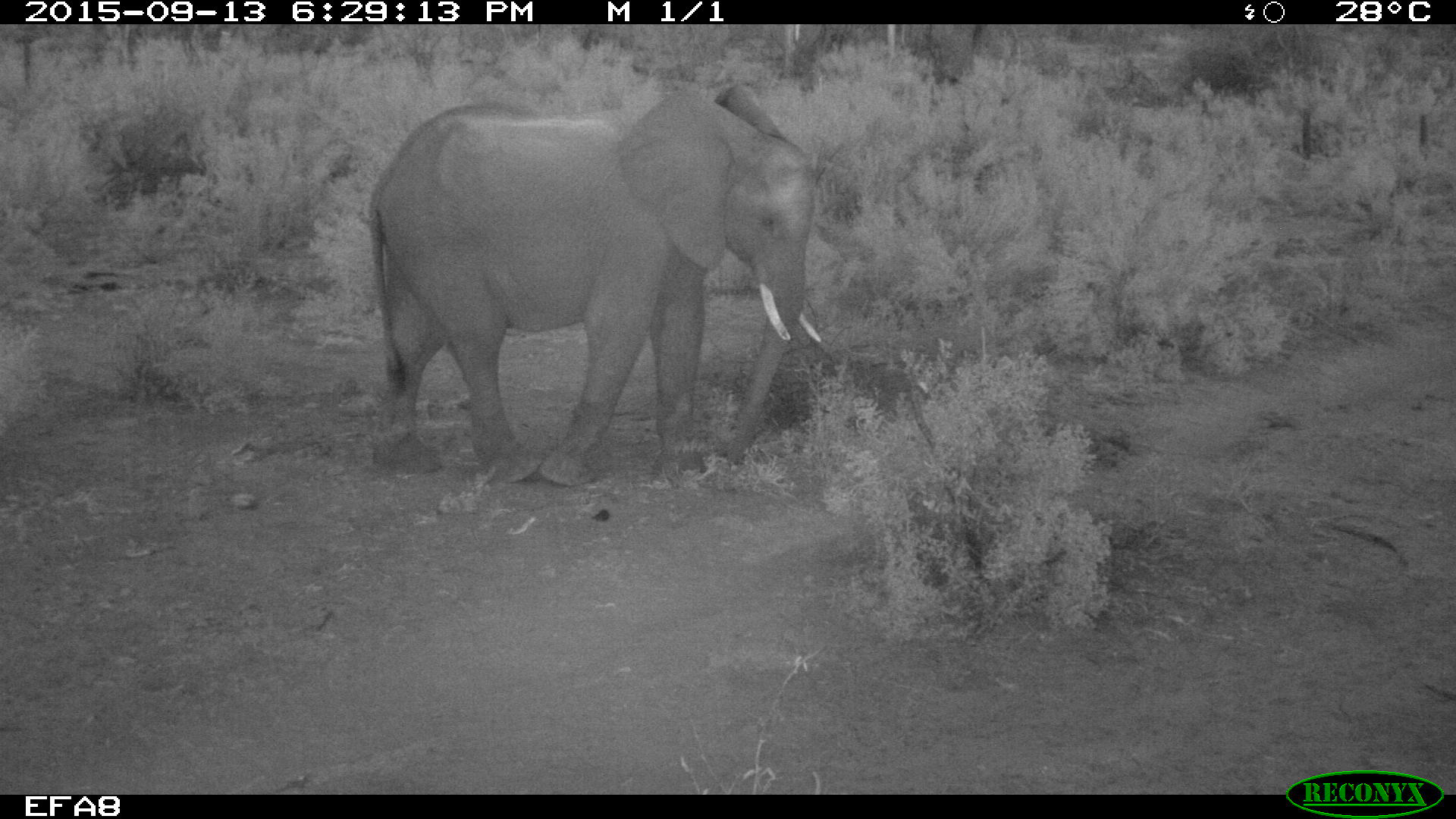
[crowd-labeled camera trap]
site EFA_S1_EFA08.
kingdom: Animalia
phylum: Chordata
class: Mammalia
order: Proboscidea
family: Elephantidae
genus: Loxodonta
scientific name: Loxodonta africana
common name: african bush elephant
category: elephant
Elephant (african bush elephant) (Loxodonta africana), count 1. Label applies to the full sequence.